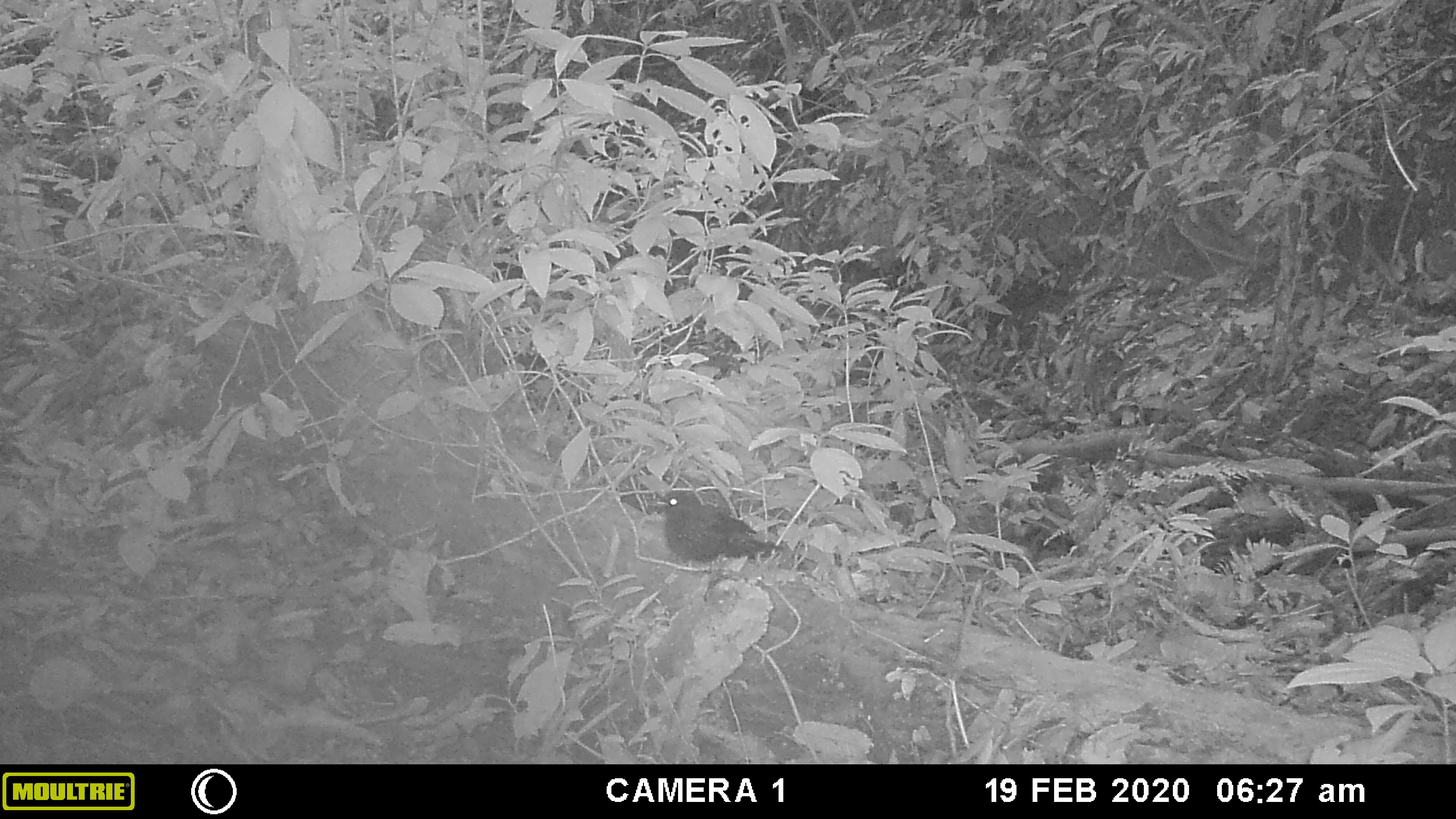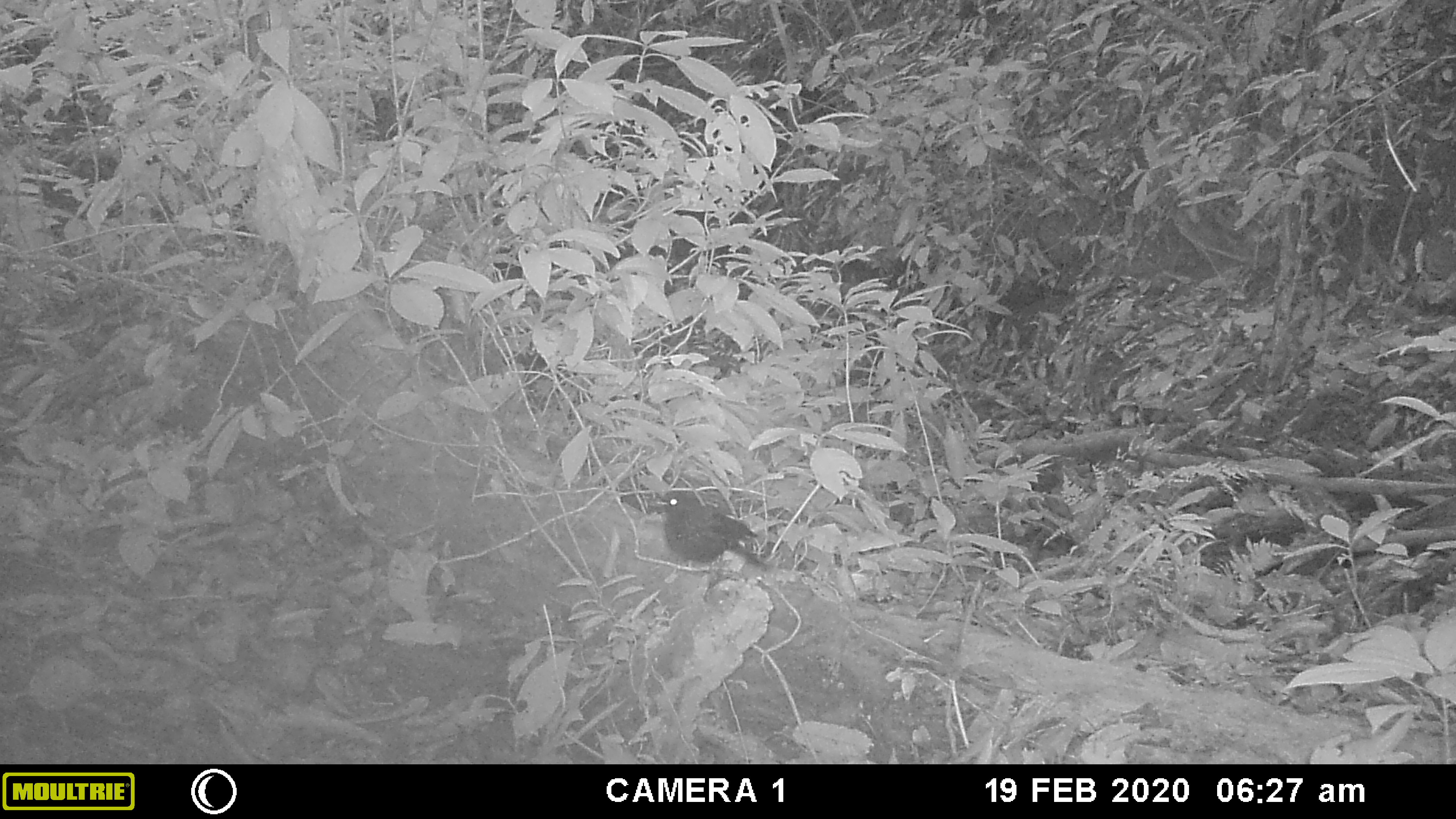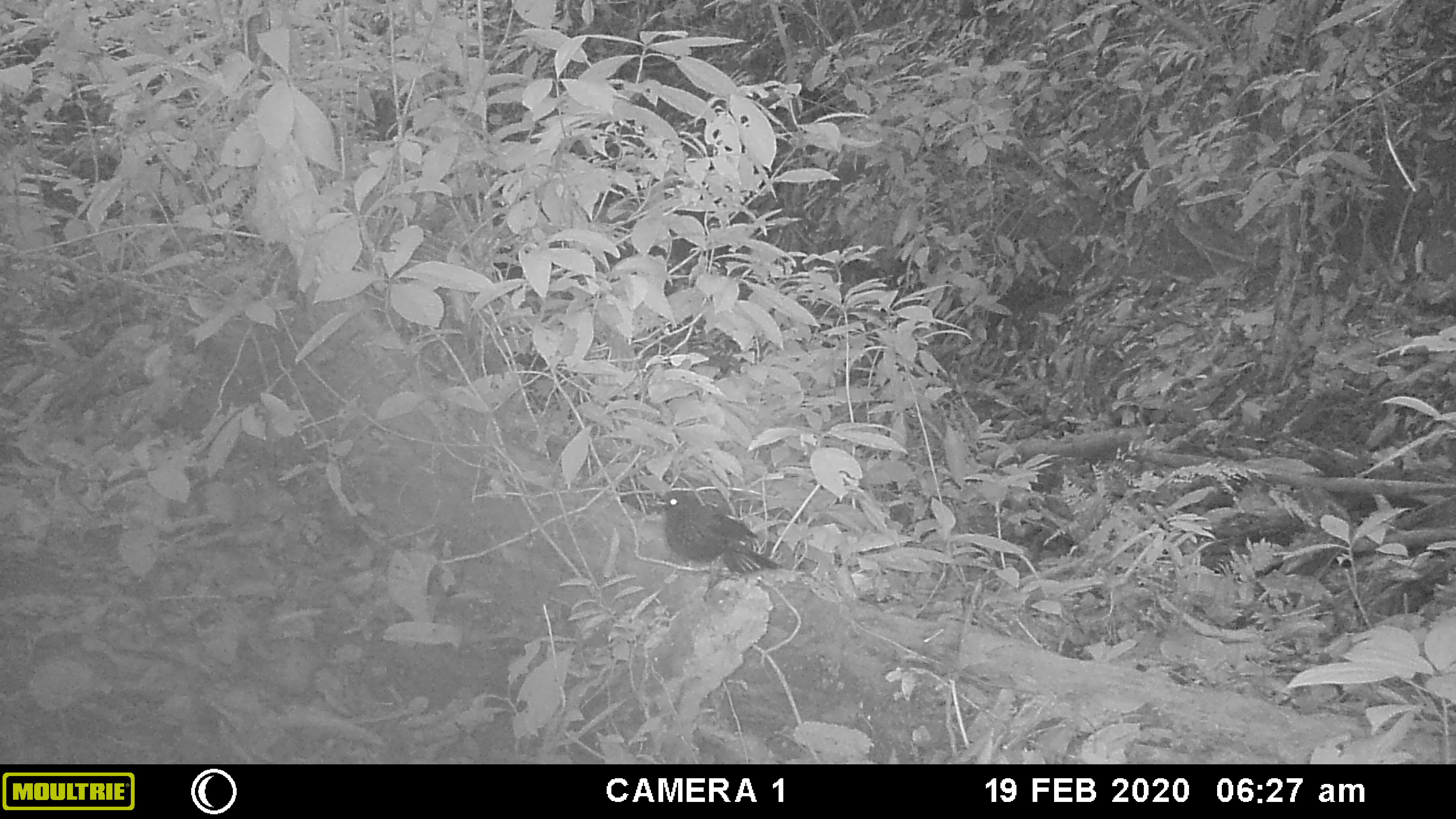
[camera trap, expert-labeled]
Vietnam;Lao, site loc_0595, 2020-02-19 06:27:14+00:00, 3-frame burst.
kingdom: Animalia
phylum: Chordata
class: Aves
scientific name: Aves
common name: bird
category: unidentified bird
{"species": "unidentified bird (bird) (Aves)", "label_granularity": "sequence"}